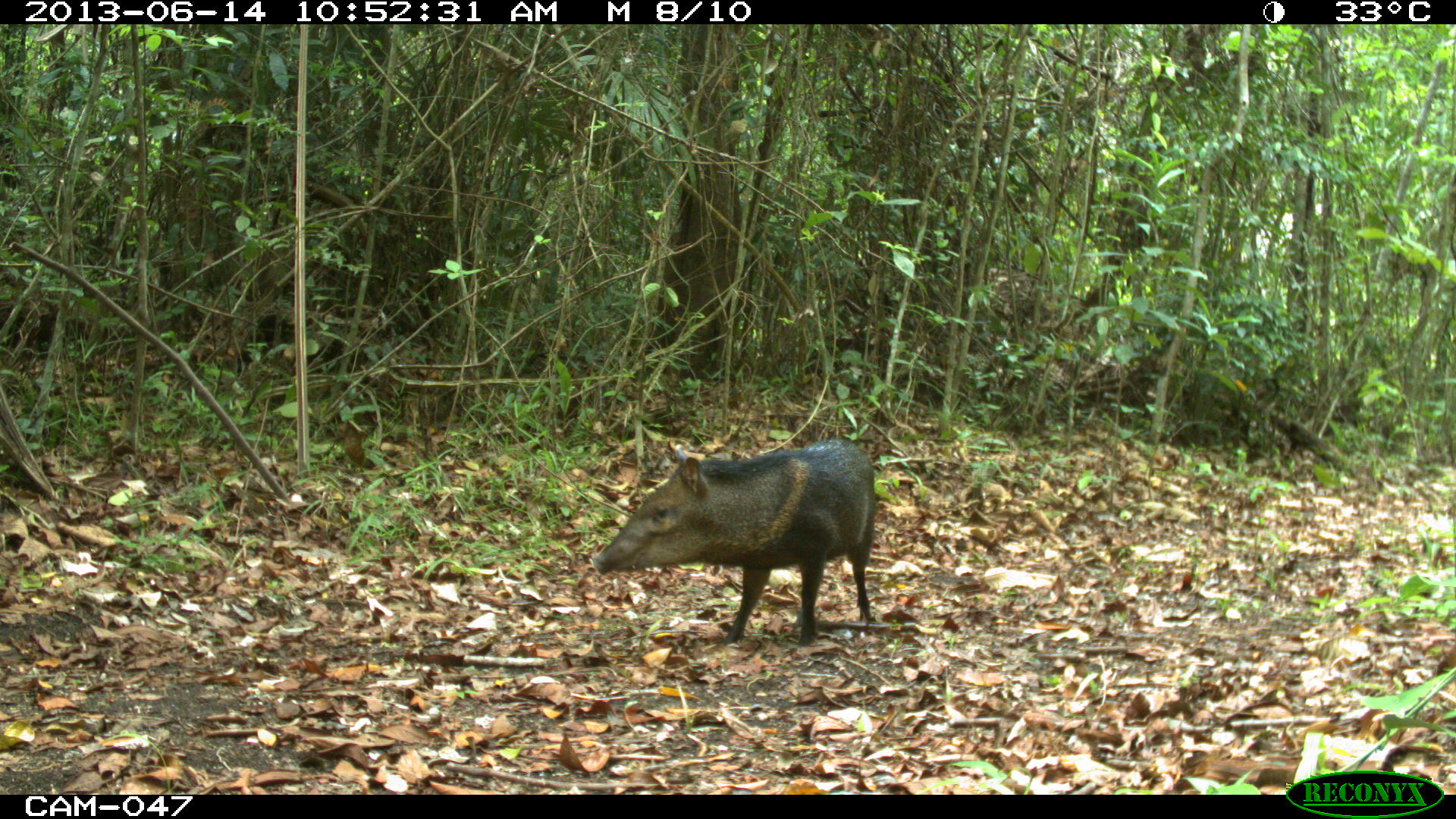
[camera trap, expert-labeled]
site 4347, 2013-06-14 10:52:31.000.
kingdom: Animalia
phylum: Chordata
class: Mammalia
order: Artiodactyla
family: Tayassuidae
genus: Pecari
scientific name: Pecari tajacu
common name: collared peccary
Pecari tajacu (collared peccary), count 1.